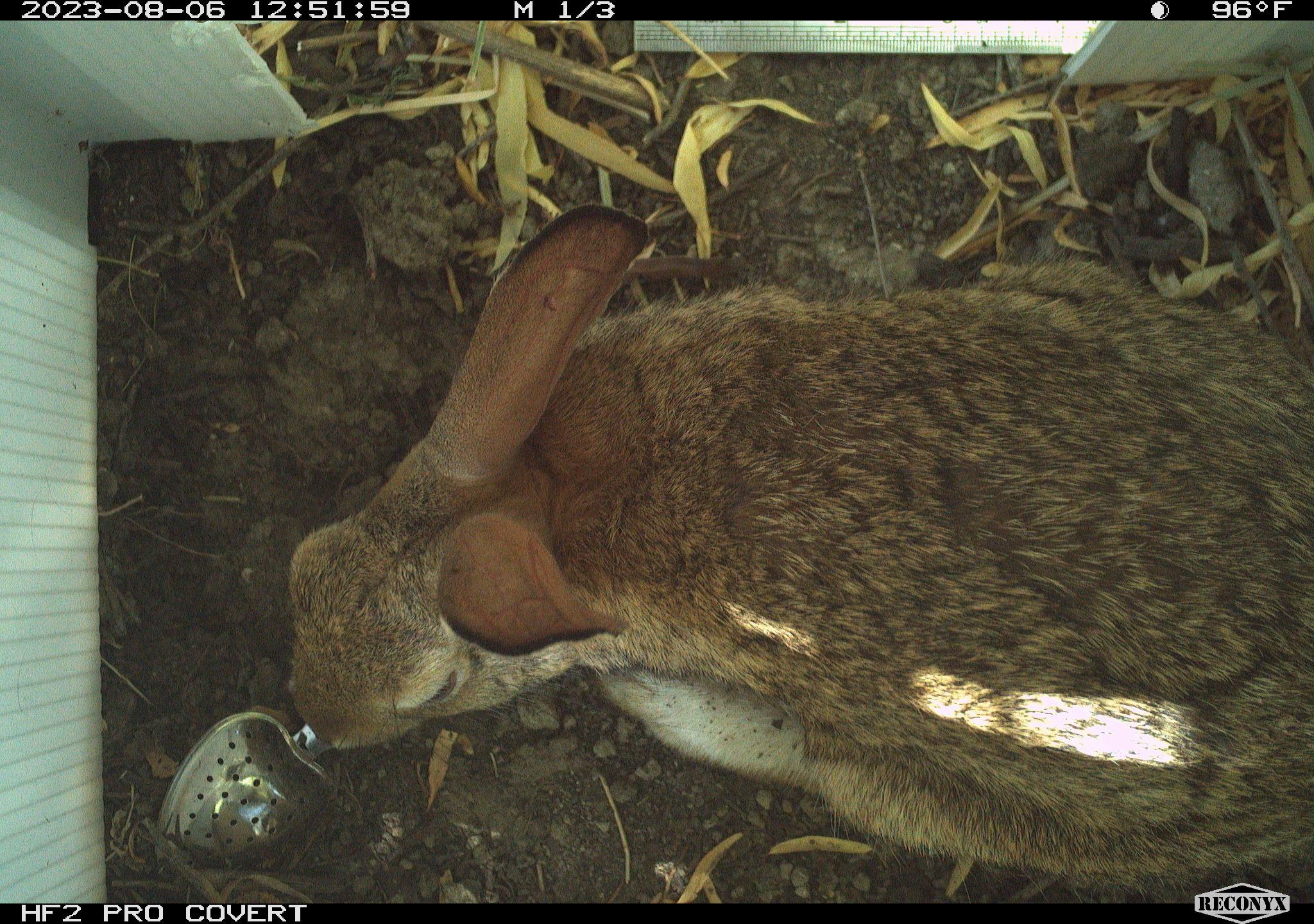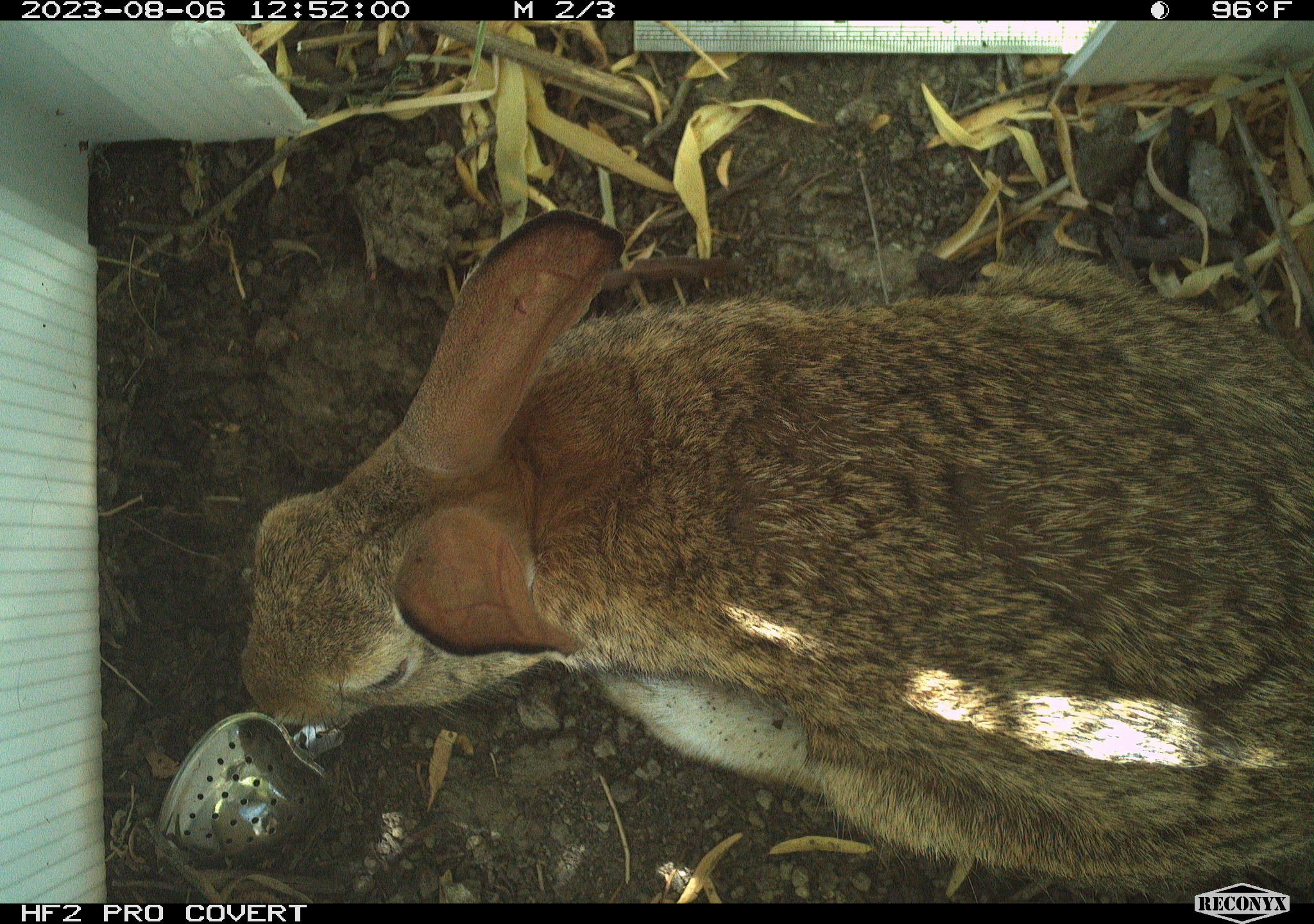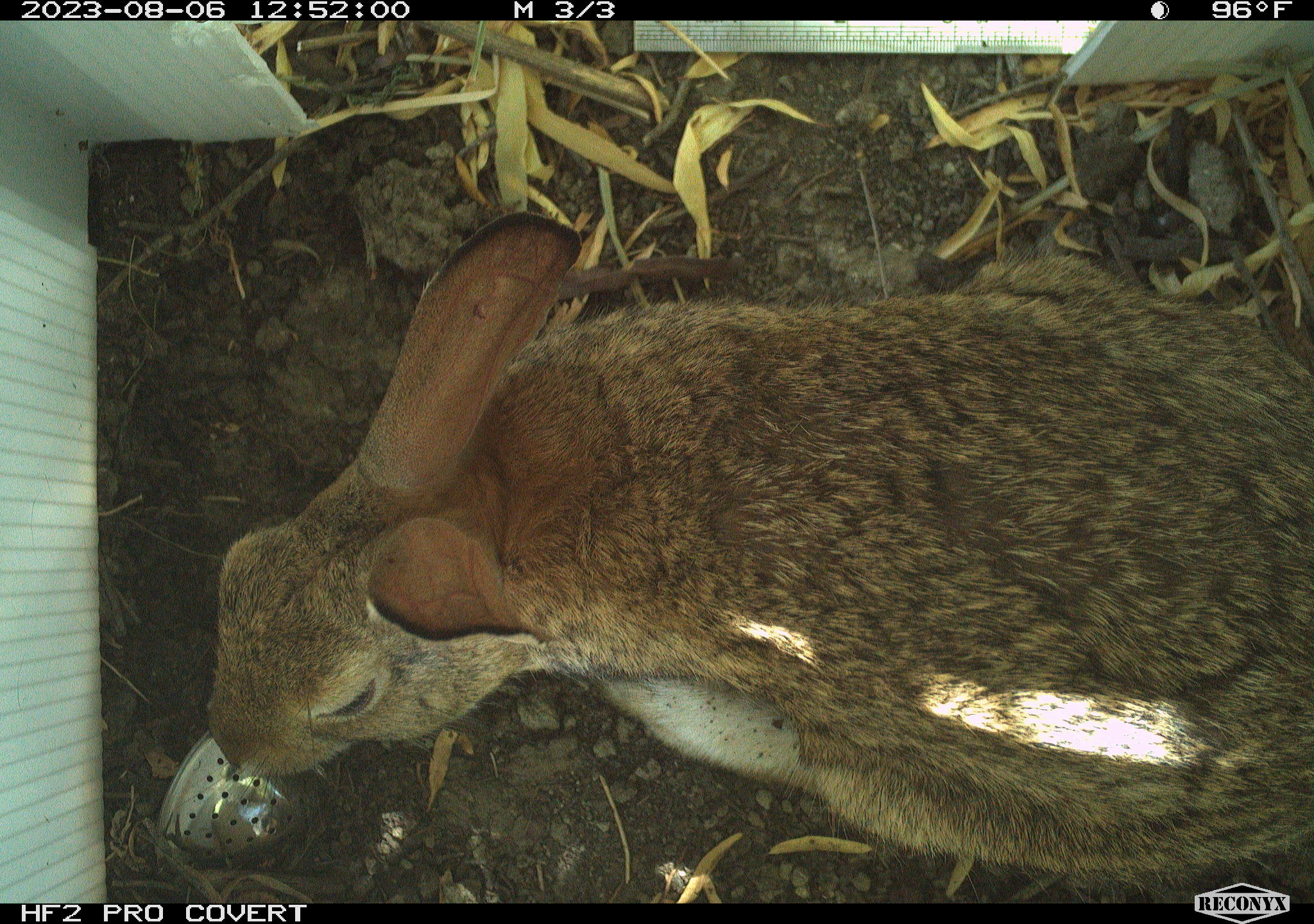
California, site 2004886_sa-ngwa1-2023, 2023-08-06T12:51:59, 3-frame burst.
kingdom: Animalia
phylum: Chordata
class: Mammalia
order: Lagomorpha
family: Leporidae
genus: Sylvilagus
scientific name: Sylvilagus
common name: cottontail rabbits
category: sylvilagus species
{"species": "sylvilagus species (cottontail rabbits) (Sylvilagus)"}